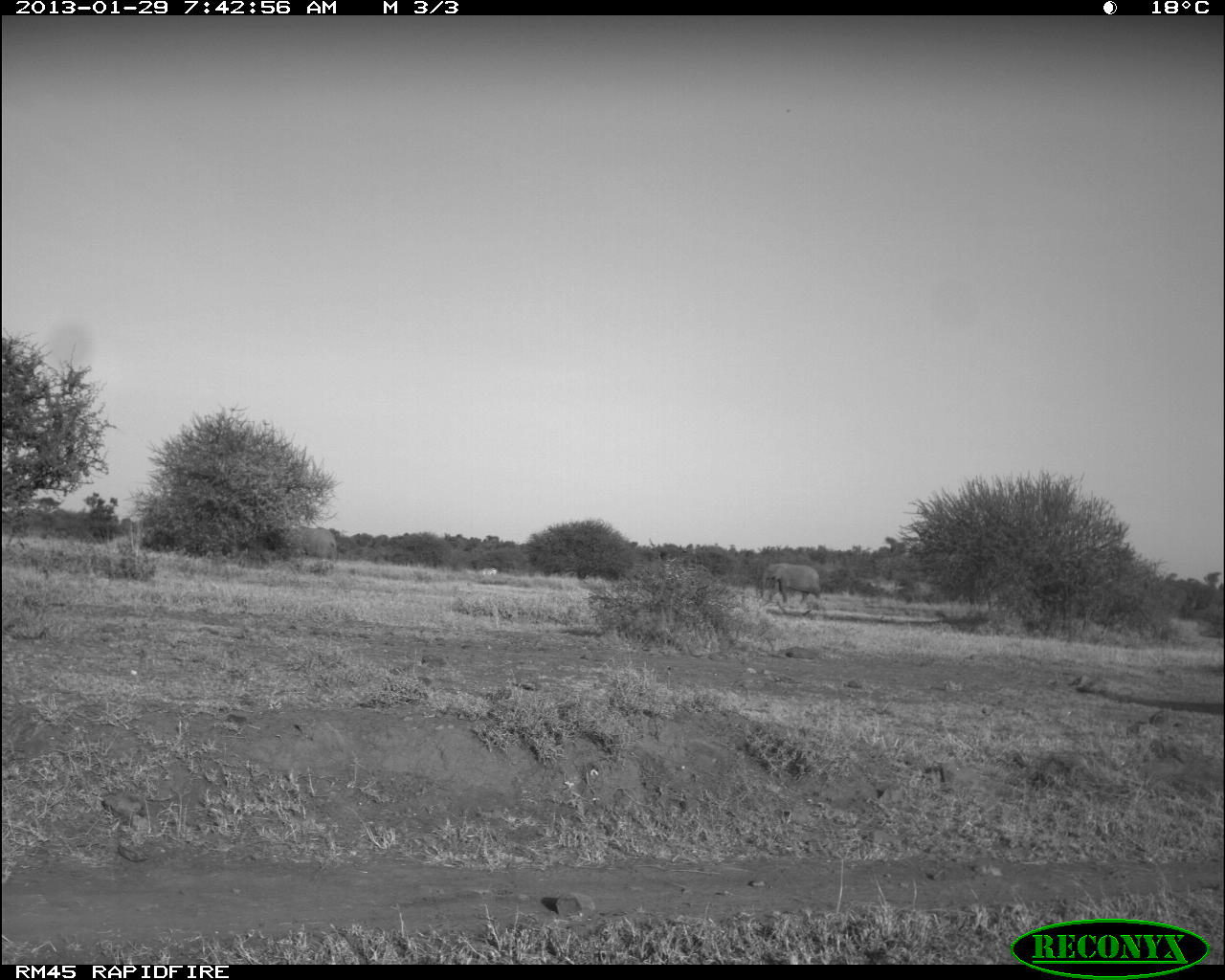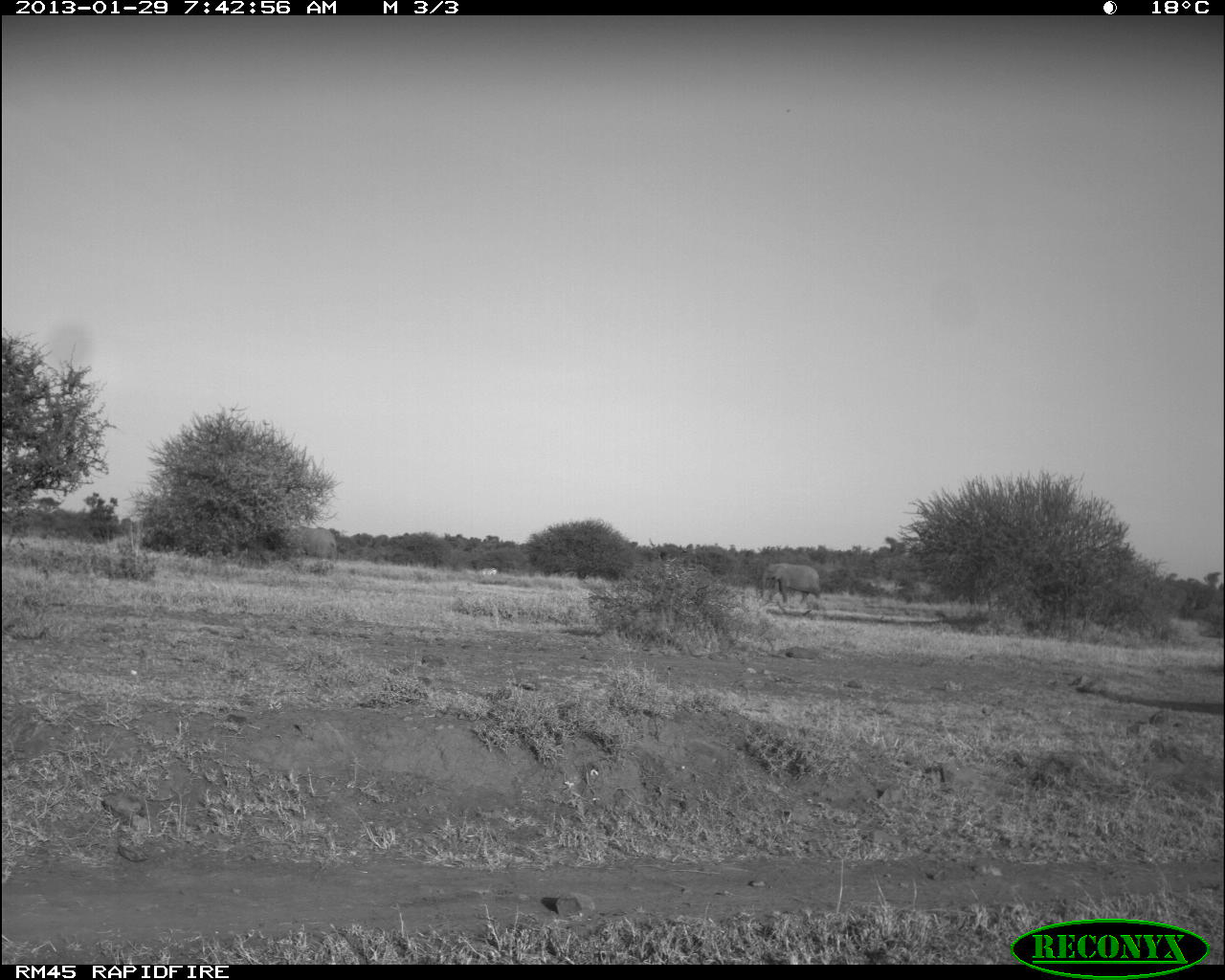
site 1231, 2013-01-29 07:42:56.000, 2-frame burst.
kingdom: Animalia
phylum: Chordata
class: Mammalia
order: Perissodactyla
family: Equidae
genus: Equus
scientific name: Equus quagga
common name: plains zebra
Equus quagga (plains zebra), count 1.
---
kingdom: Animalia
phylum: Chordata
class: Mammalia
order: Proboscidea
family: Elephantidae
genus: Loxodonta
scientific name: Loxodonta africana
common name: african bush elephant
Loxodonta africana (african bush elephant), count 2.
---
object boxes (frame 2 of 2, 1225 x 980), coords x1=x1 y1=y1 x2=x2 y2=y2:
loxodonta africana: x1=759 y1=562 x2=821 y2=609; x1=280 y1=525 x2=338 y2=563